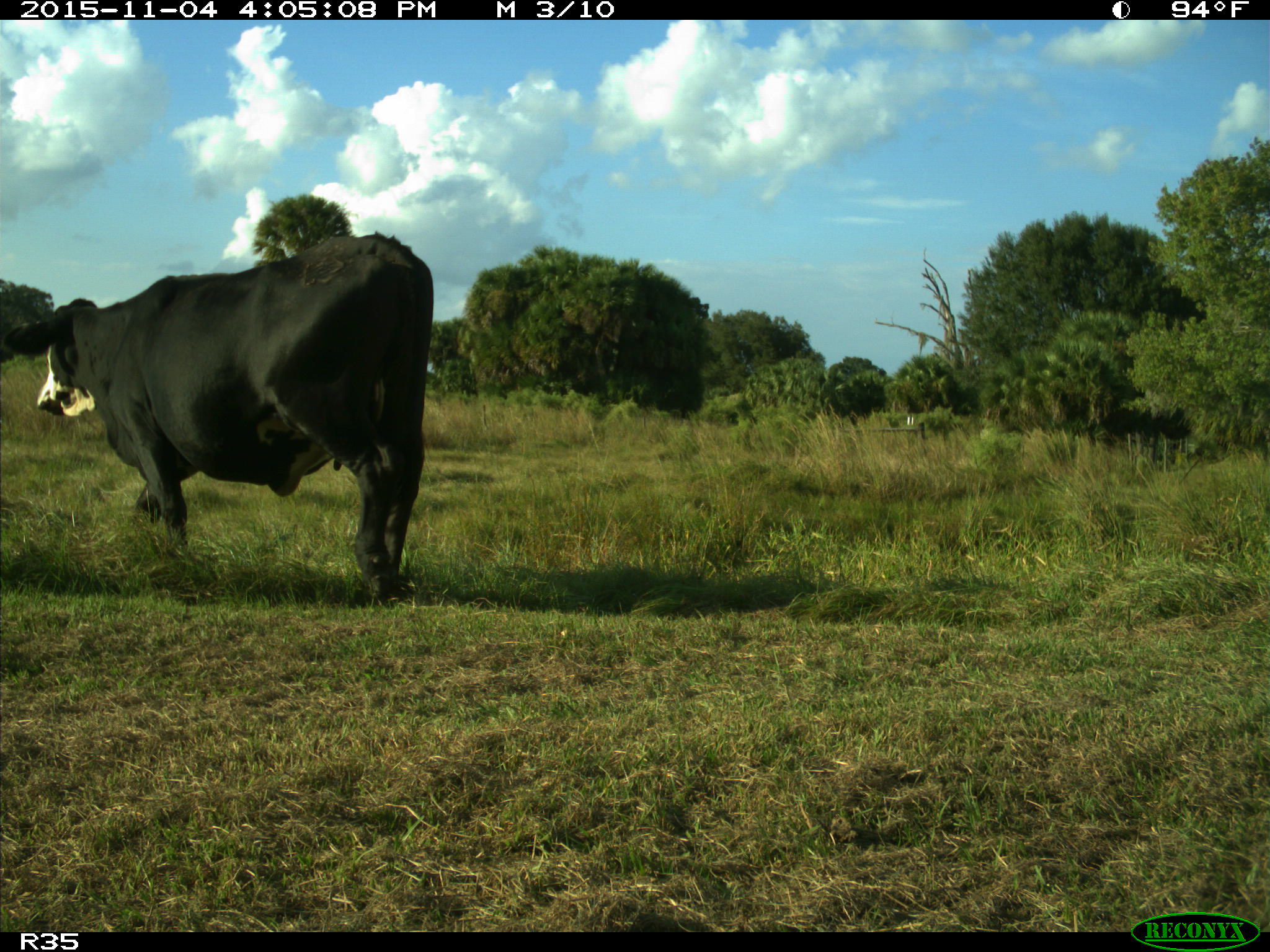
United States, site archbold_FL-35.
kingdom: Animalia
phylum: Chordata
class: Mammalia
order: Artiodactyla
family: Bovidae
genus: Bos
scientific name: Bos taurus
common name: domestic cow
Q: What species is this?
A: Bos taurus (domestic cow).